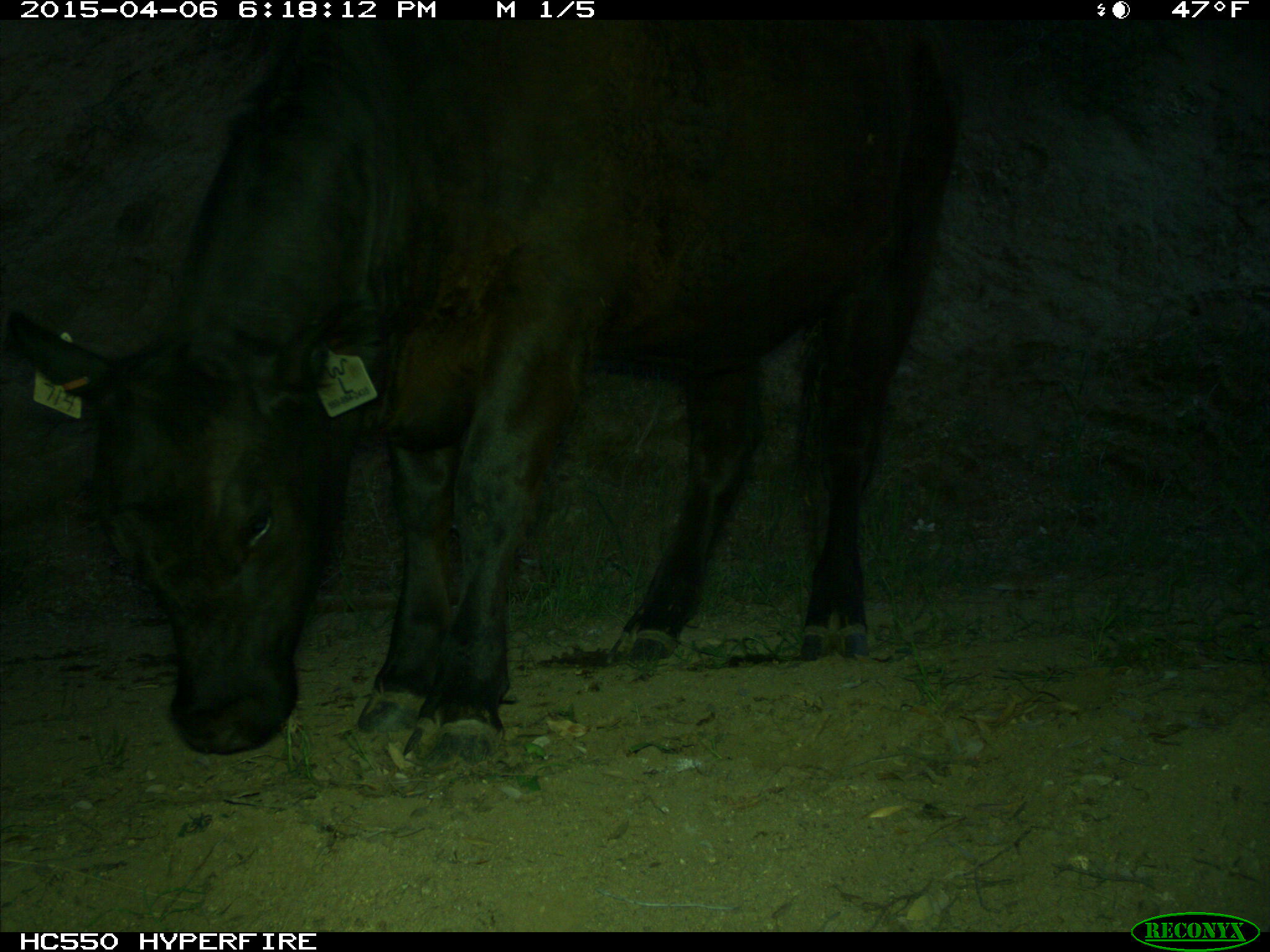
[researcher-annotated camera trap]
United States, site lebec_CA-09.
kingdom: Animalia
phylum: Chordata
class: Mammalia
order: Artiodactyla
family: Bovidae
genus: Bos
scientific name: Bos taurus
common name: domestic cow